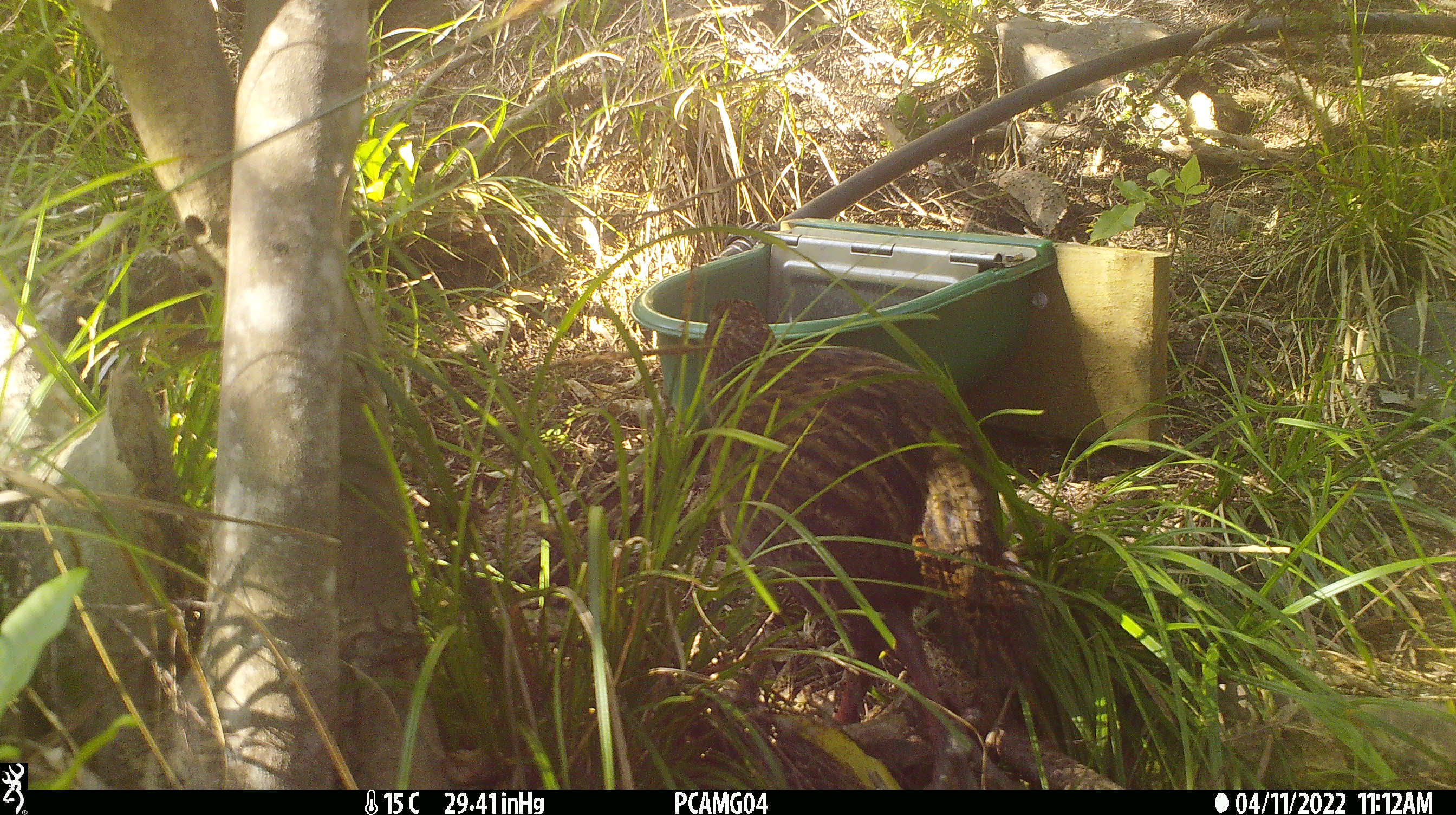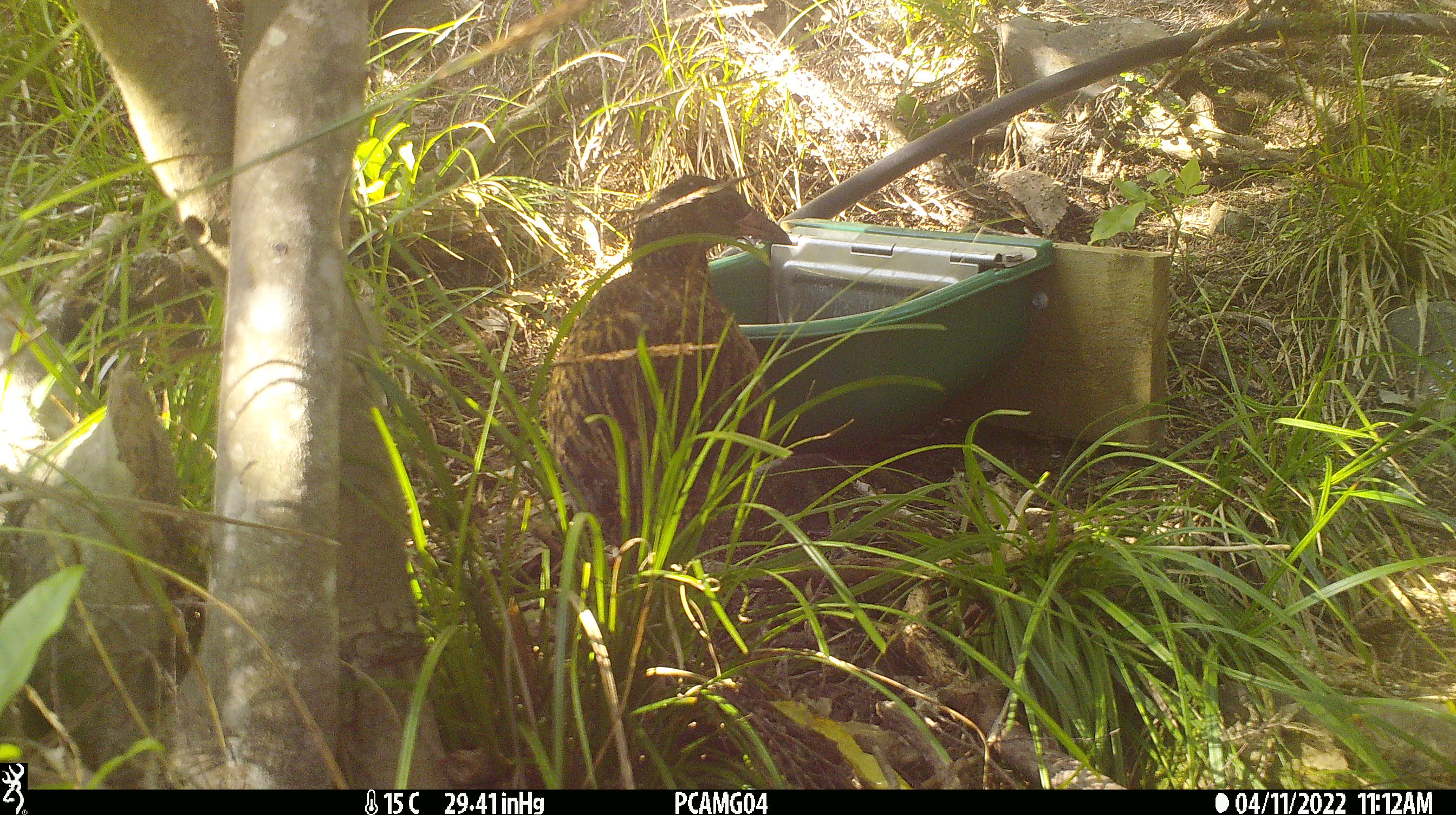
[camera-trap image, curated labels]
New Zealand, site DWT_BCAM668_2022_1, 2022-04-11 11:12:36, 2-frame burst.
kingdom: Animalia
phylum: Chordata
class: Aves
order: Gruiformes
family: Rallidae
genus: Gallirallus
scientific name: Gallirallus australis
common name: weka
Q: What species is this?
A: Weka (Gallirallus australis).